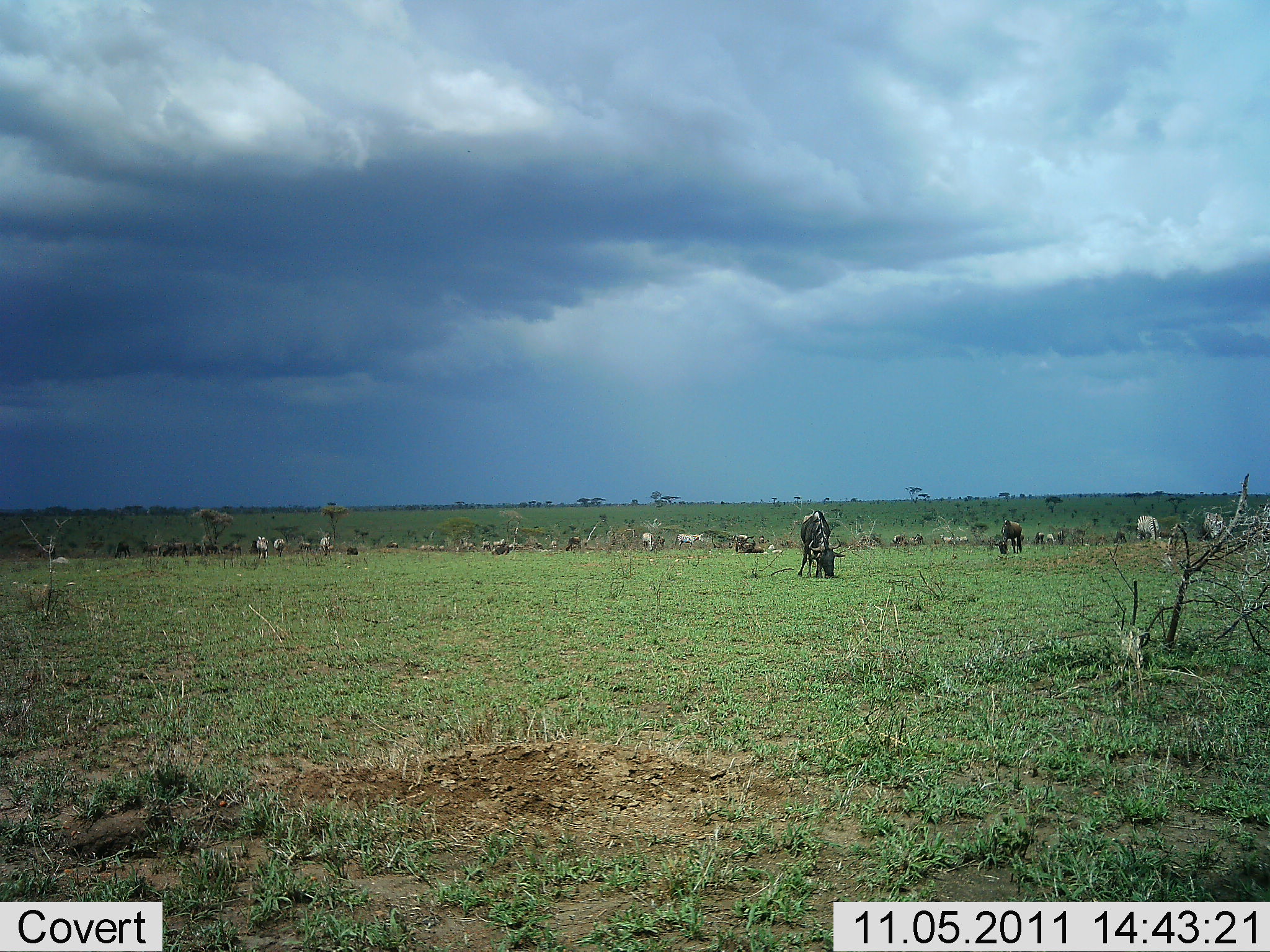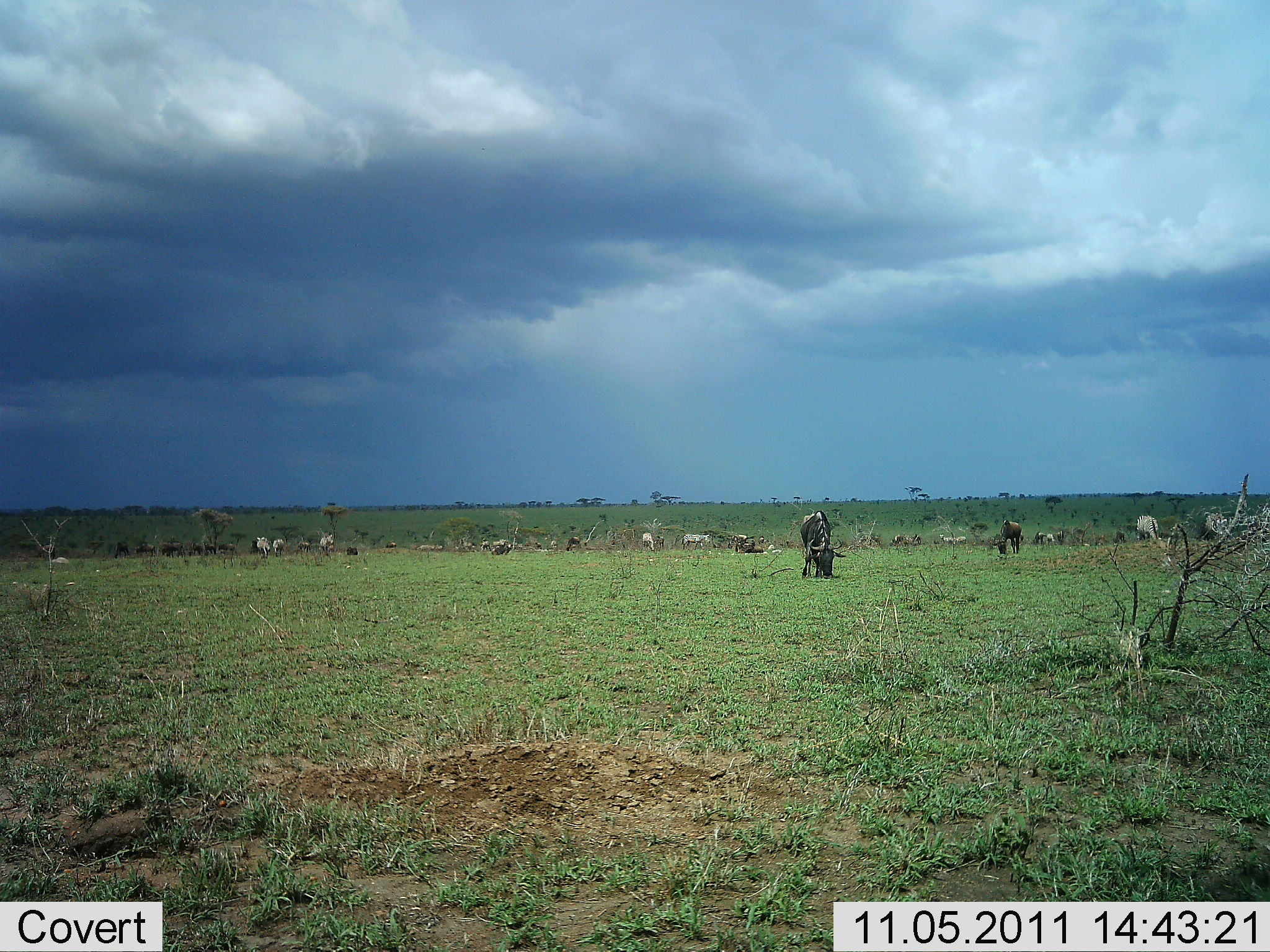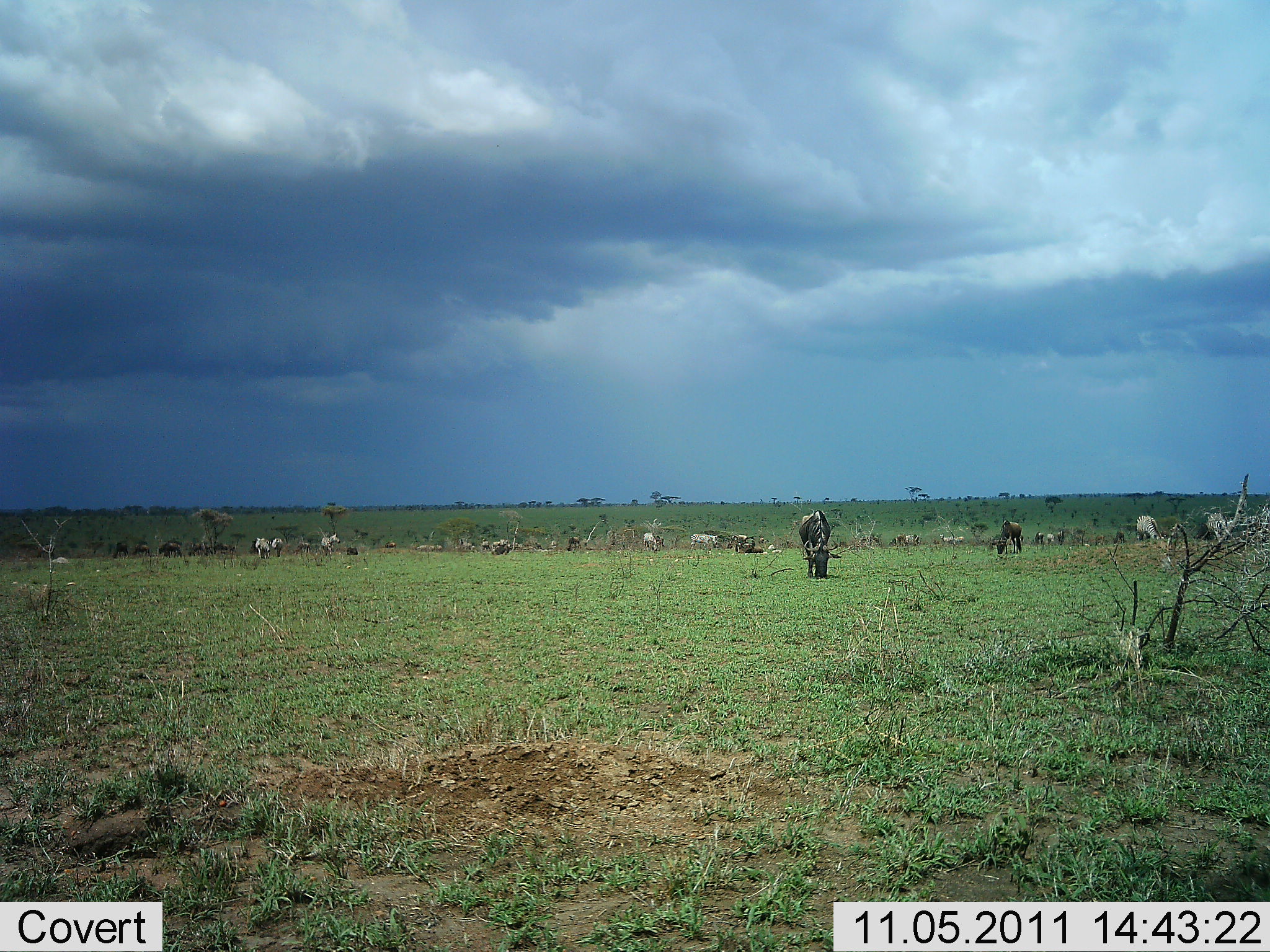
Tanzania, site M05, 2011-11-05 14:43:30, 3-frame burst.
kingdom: Animalia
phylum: Chordata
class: Mammalia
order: Artiodactyla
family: Bovidae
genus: Connochaetes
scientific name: Connochaetes taurinus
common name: blue wildebeest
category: wildebeest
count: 11-50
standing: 19%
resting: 0%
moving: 12%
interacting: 0%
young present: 0%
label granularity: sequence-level